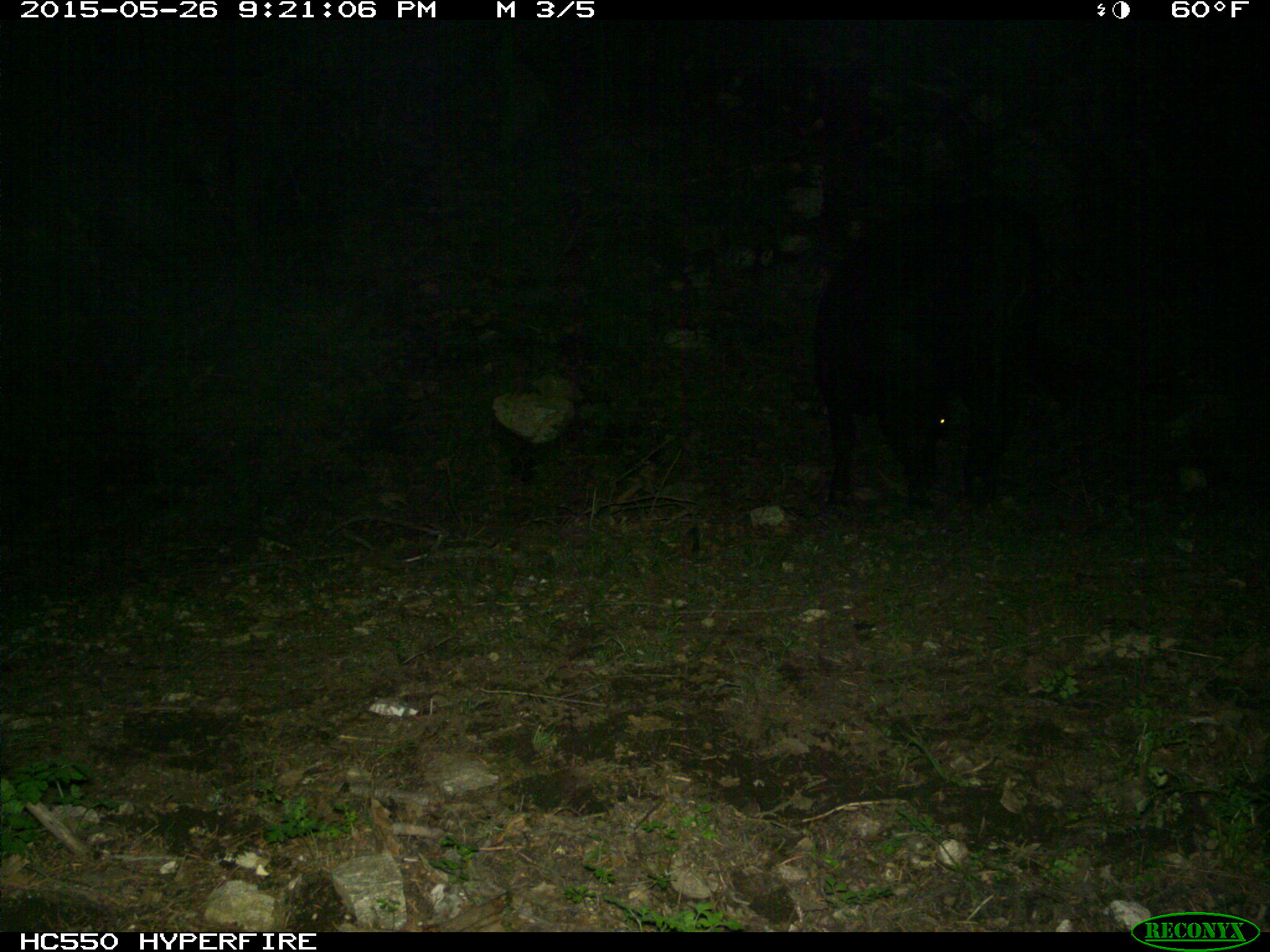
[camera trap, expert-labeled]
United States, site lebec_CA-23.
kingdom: Animalia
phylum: Chordata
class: Mammalia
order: Artiodactyla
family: Bovidae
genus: Bos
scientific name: Bos taurus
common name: domestic cow